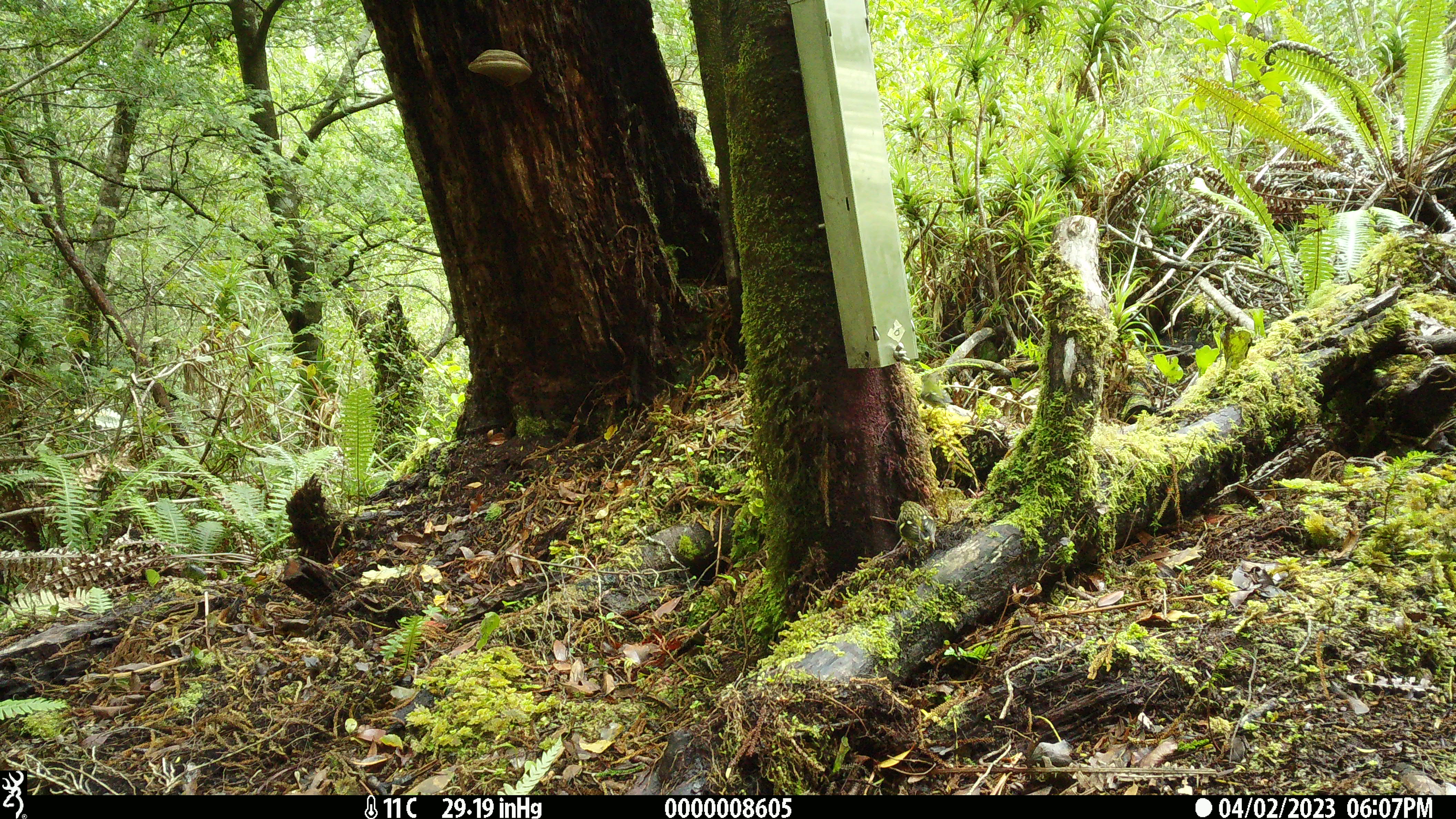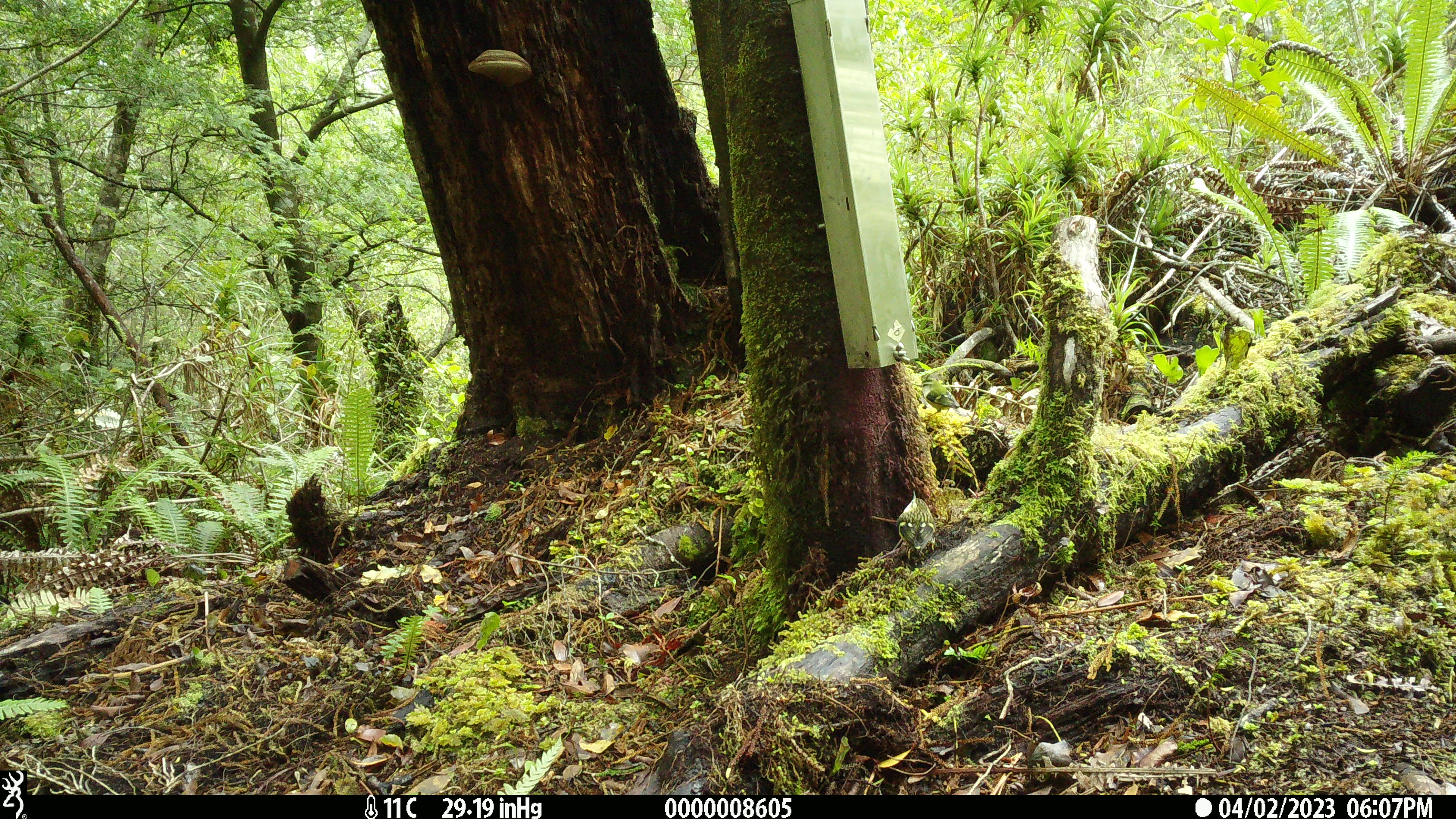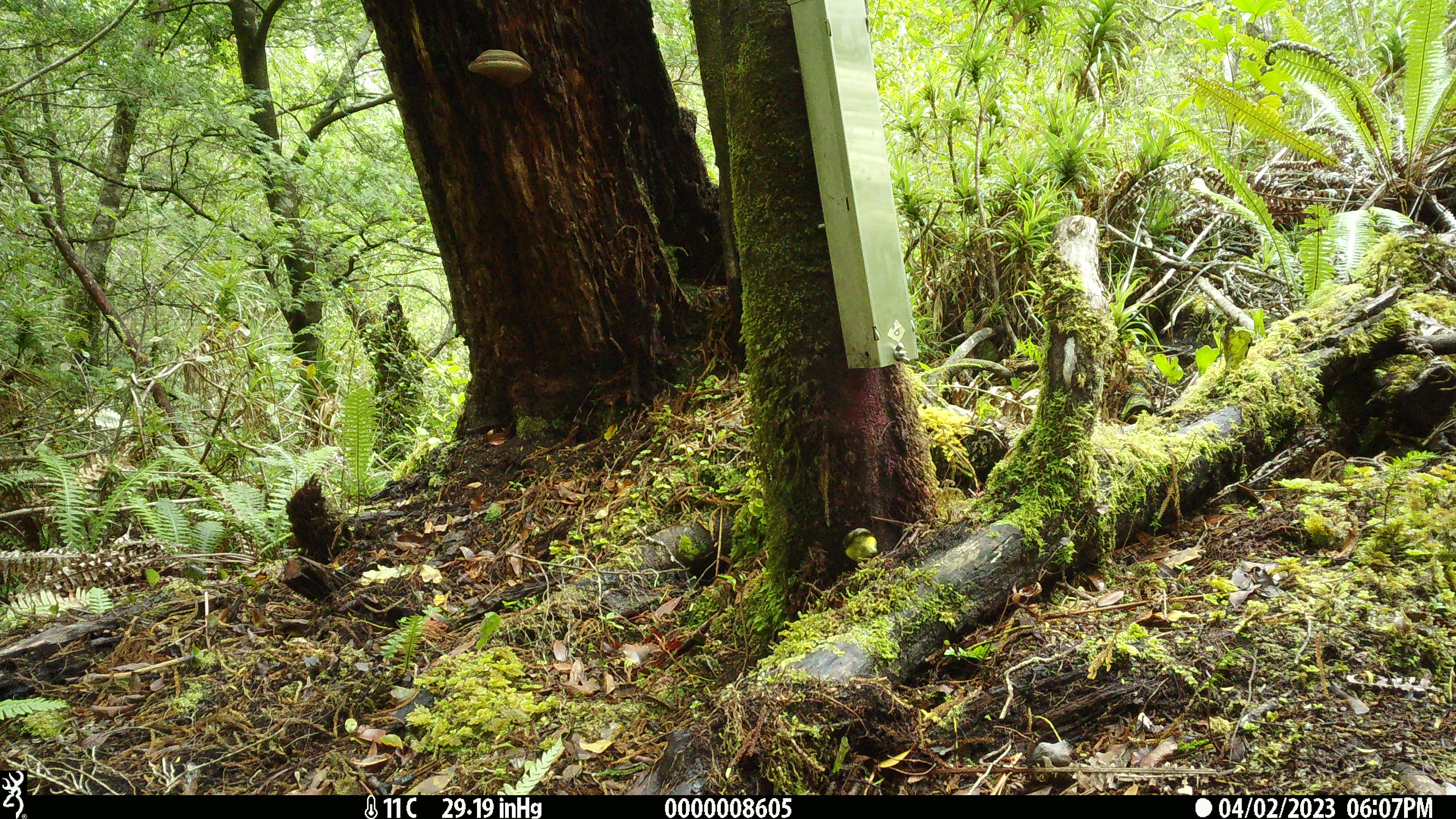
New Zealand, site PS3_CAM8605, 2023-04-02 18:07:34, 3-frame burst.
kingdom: Animalia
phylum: Chordata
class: Aves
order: Passeriformes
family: Acanthisittidae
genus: Acanthisitta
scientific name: Acanthisitta chloris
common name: rifleman